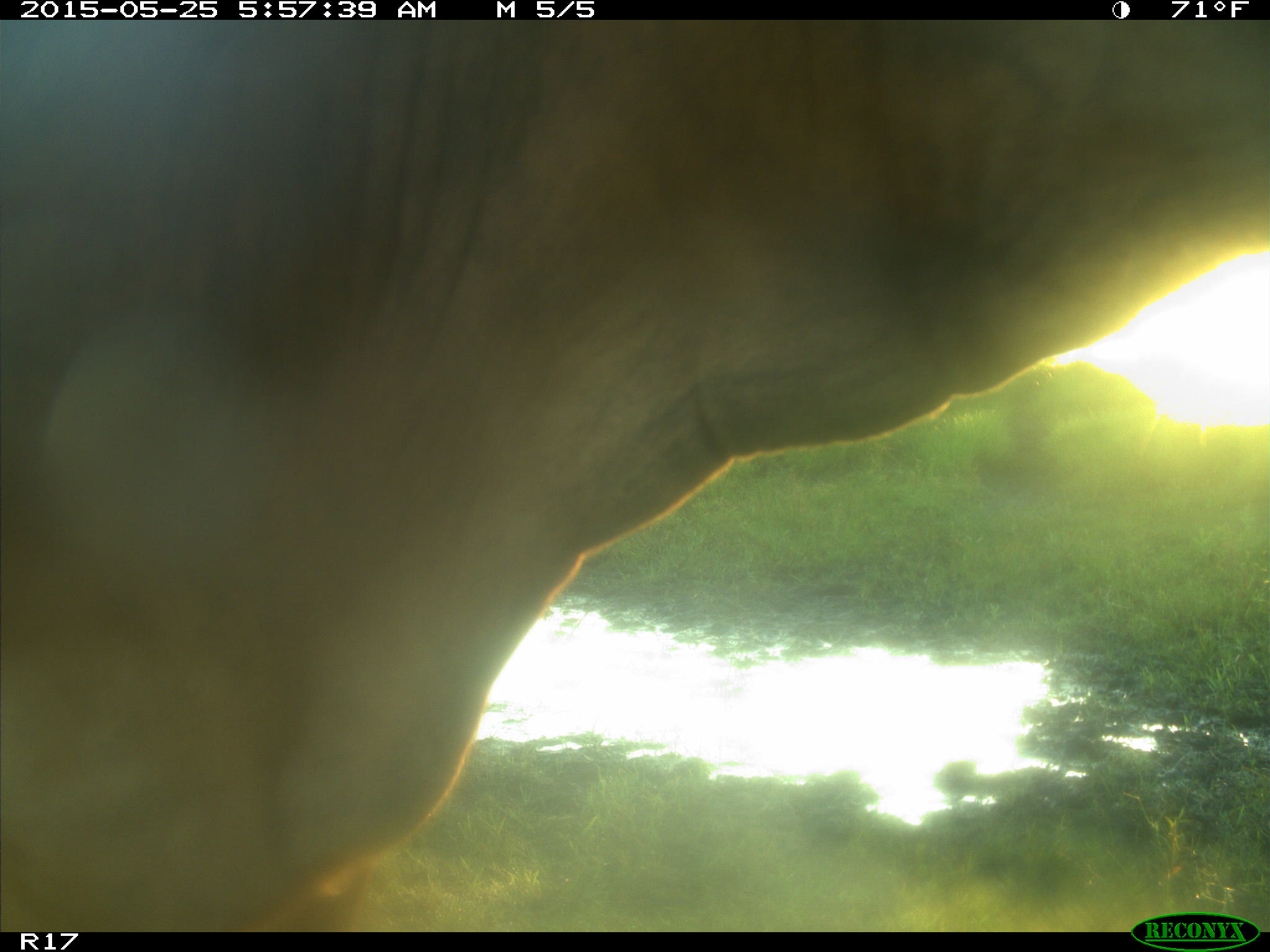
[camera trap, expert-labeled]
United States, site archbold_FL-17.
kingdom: Animalia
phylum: Chordata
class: Mammalia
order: Artiodactyla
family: Bovidae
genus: Bos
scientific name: Bos taurus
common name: domestic cow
Bos taurus (domestic cow).